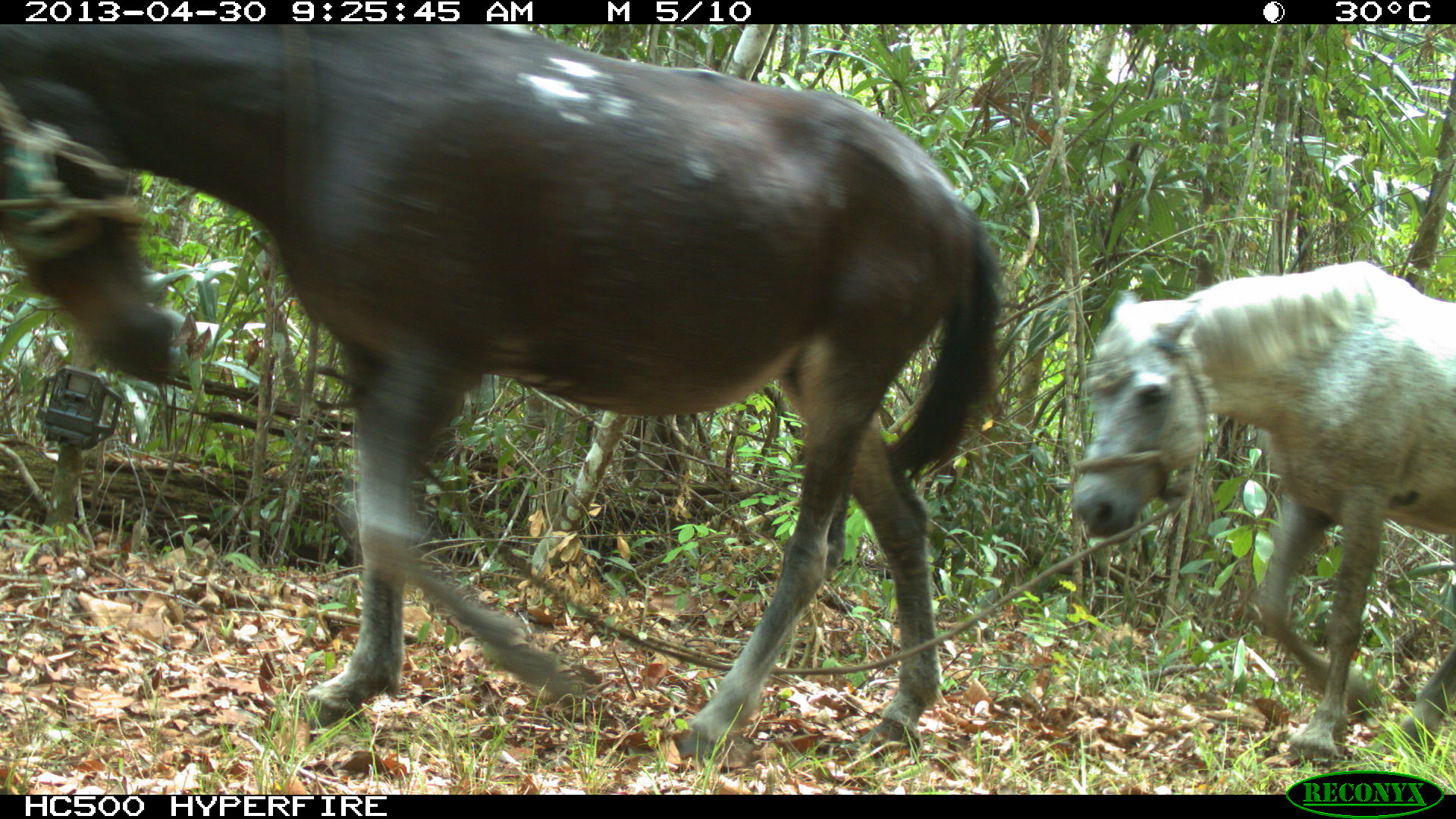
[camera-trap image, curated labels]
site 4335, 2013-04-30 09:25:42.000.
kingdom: Animalia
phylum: Chordata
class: Mammalia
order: Perissodactyla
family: Equidae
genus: Equus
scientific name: Equus ferus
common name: wild horse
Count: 3.